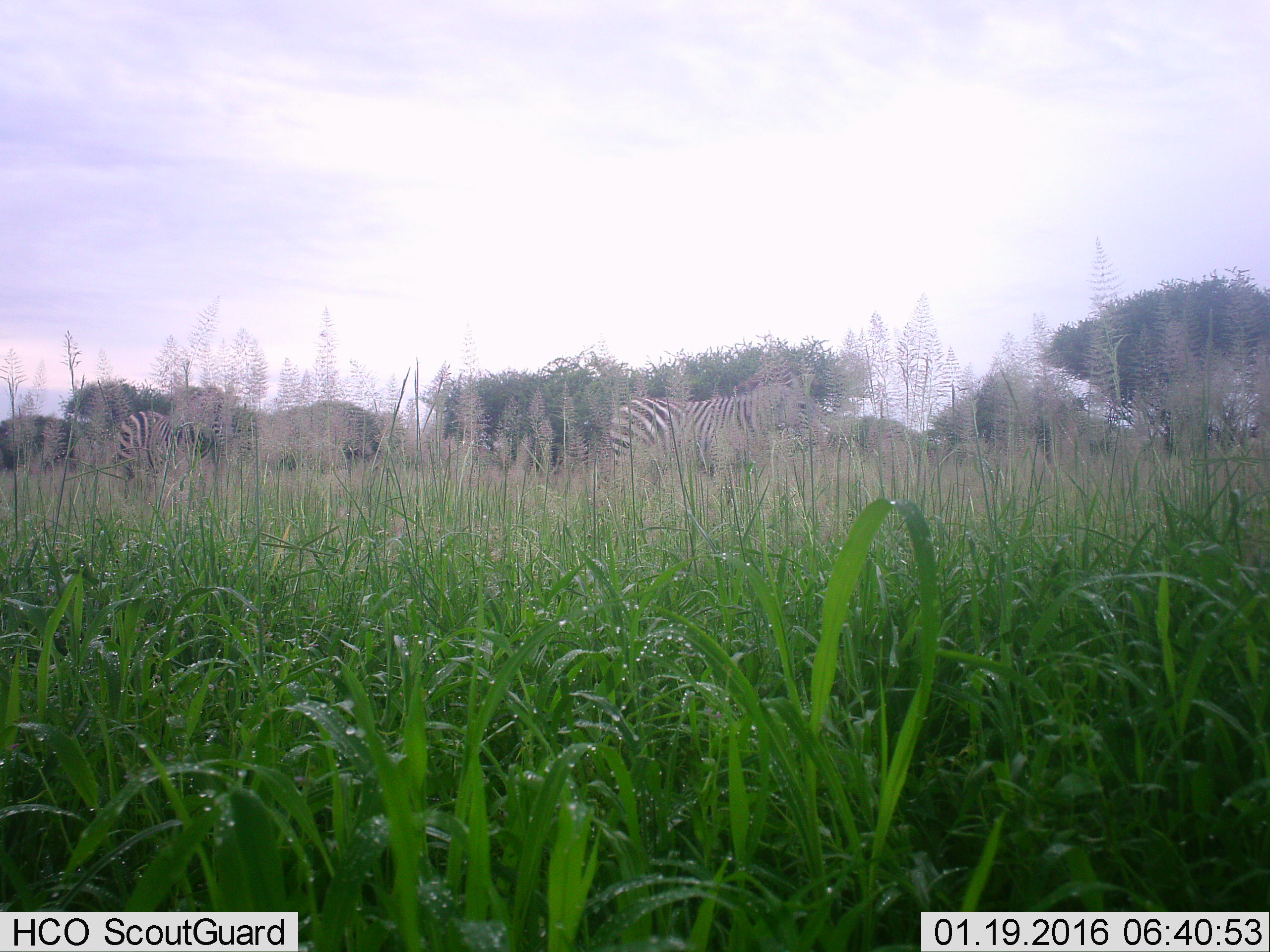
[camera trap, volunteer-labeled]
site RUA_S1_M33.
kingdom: Animalia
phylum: Chordata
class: Mammalia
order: Perissodactyla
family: Equidae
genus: Equus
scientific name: Equus quagga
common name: plains zebra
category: zebraplains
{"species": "zebraplains (plains zebra) (Equus quagga)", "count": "3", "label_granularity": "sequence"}